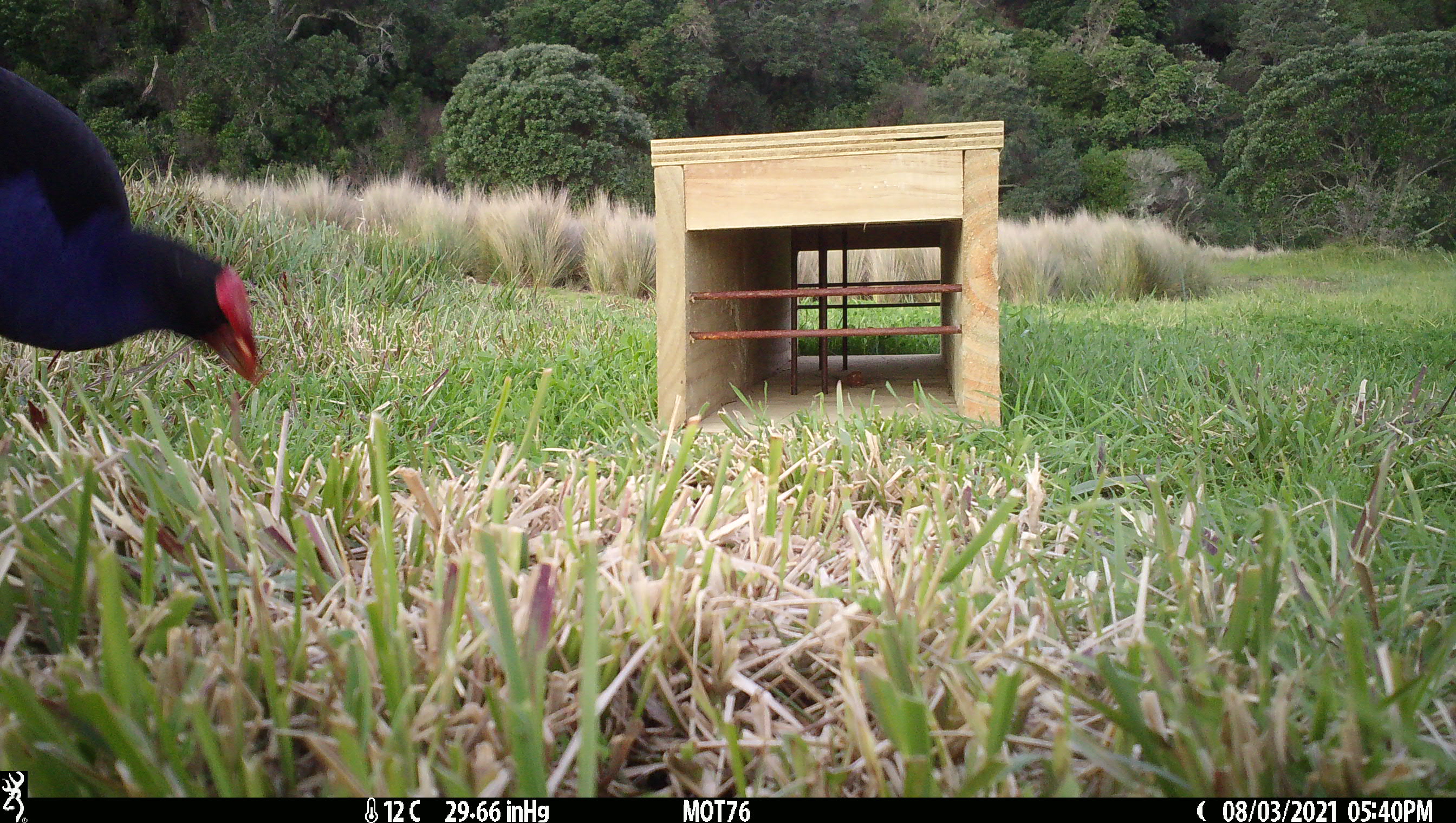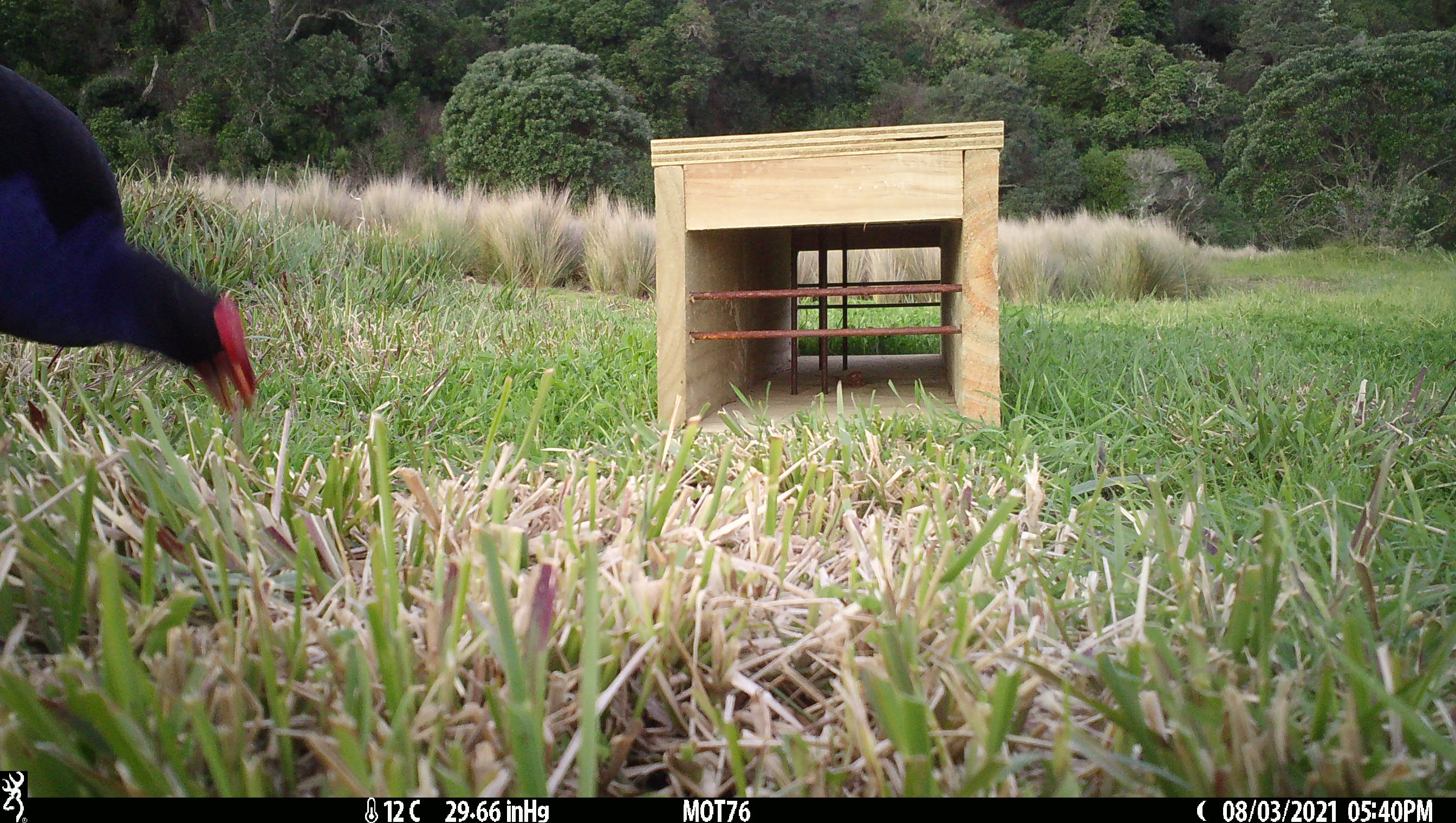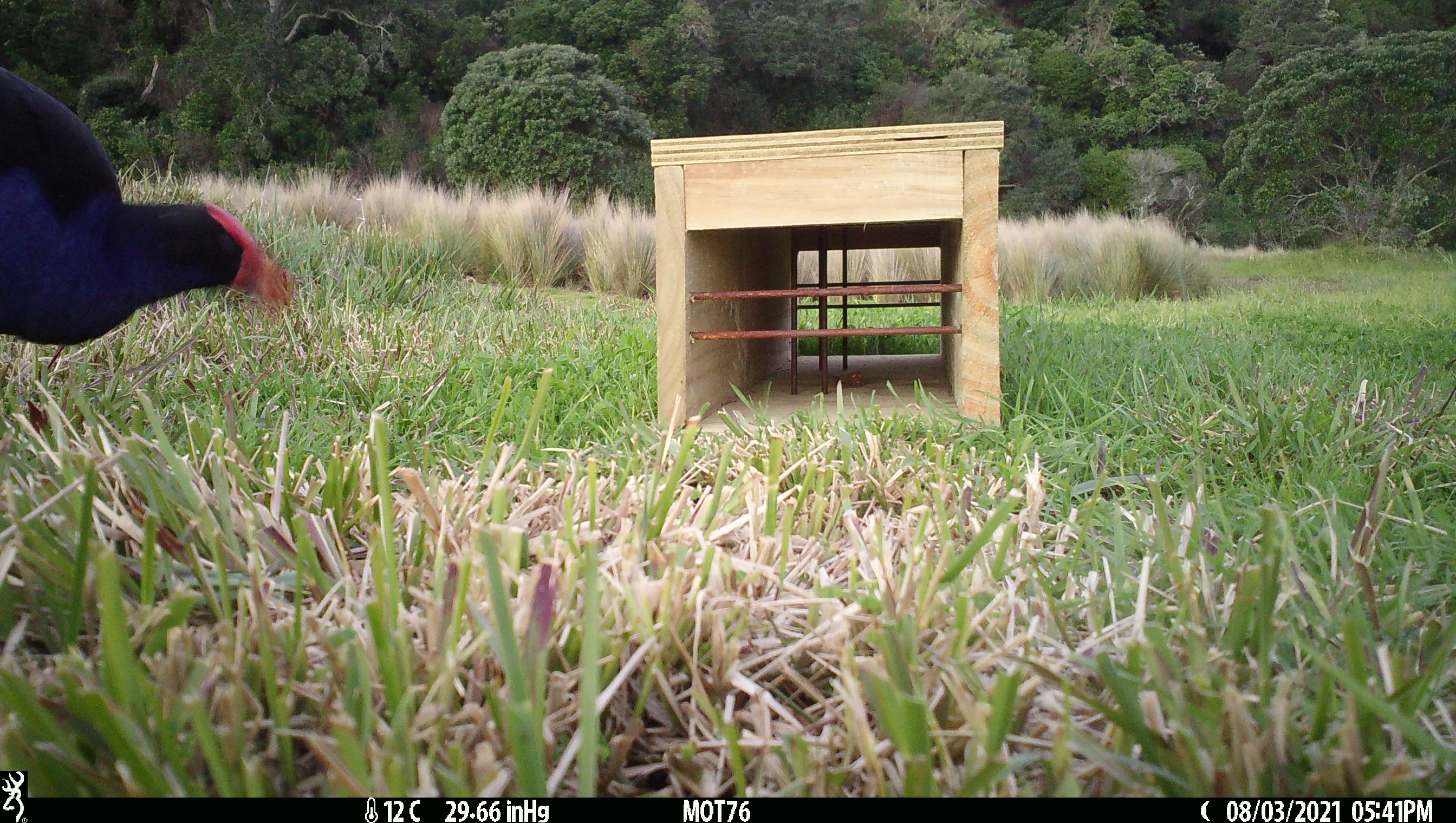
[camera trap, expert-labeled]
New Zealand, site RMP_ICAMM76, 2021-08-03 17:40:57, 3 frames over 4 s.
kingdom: Animalia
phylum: Chordata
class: Aves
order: Gruiformes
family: Rallidae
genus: Porphyrio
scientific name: Porphyrio melanotus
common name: australasian swamphen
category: pukeko